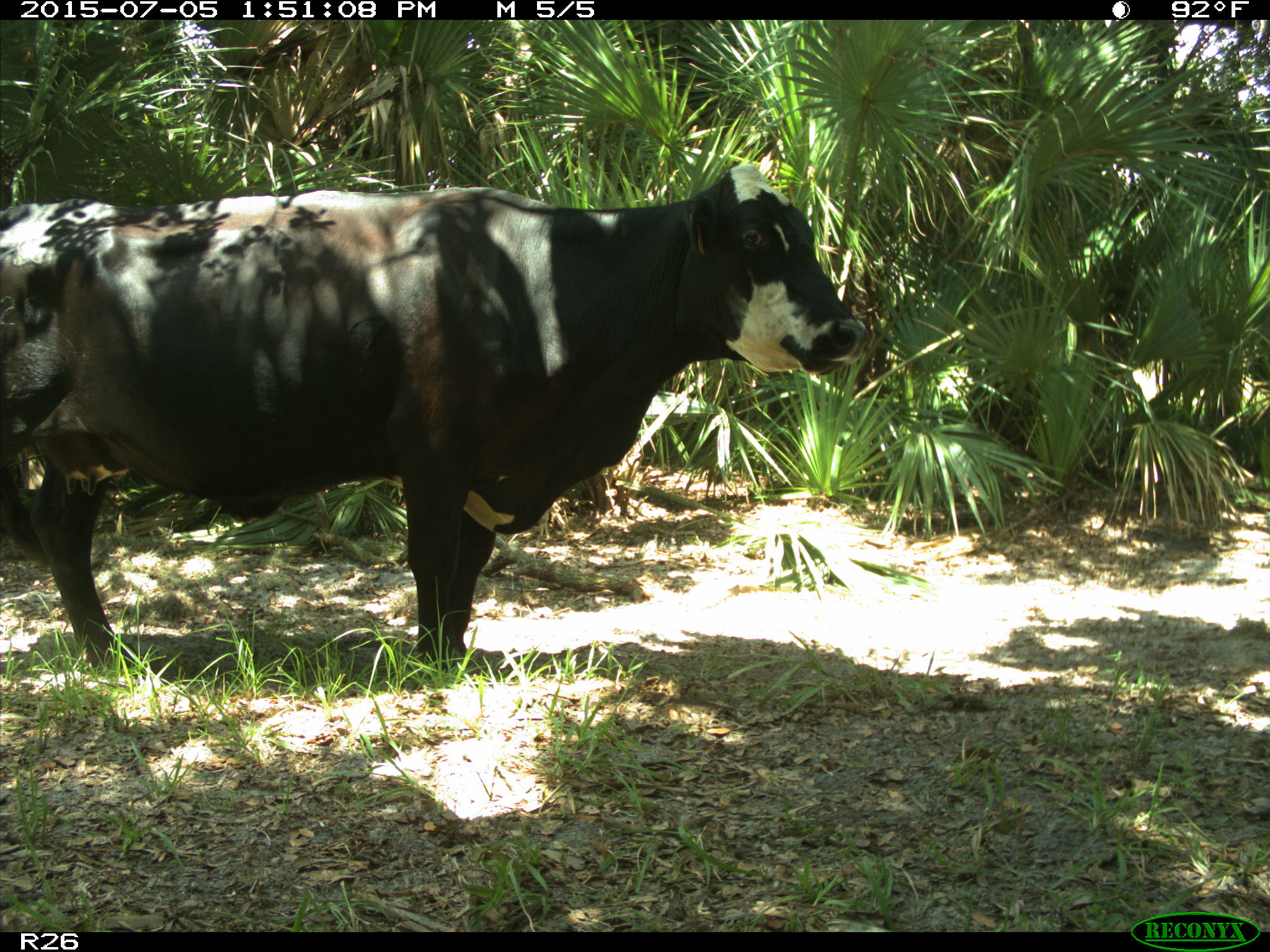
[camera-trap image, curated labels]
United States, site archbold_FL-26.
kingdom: Animalia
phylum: Chordata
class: Mammalia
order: Artiodactyla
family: Bovidae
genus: Bos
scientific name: Bos taurus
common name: domestic cow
Bos taurus (domestic cow).